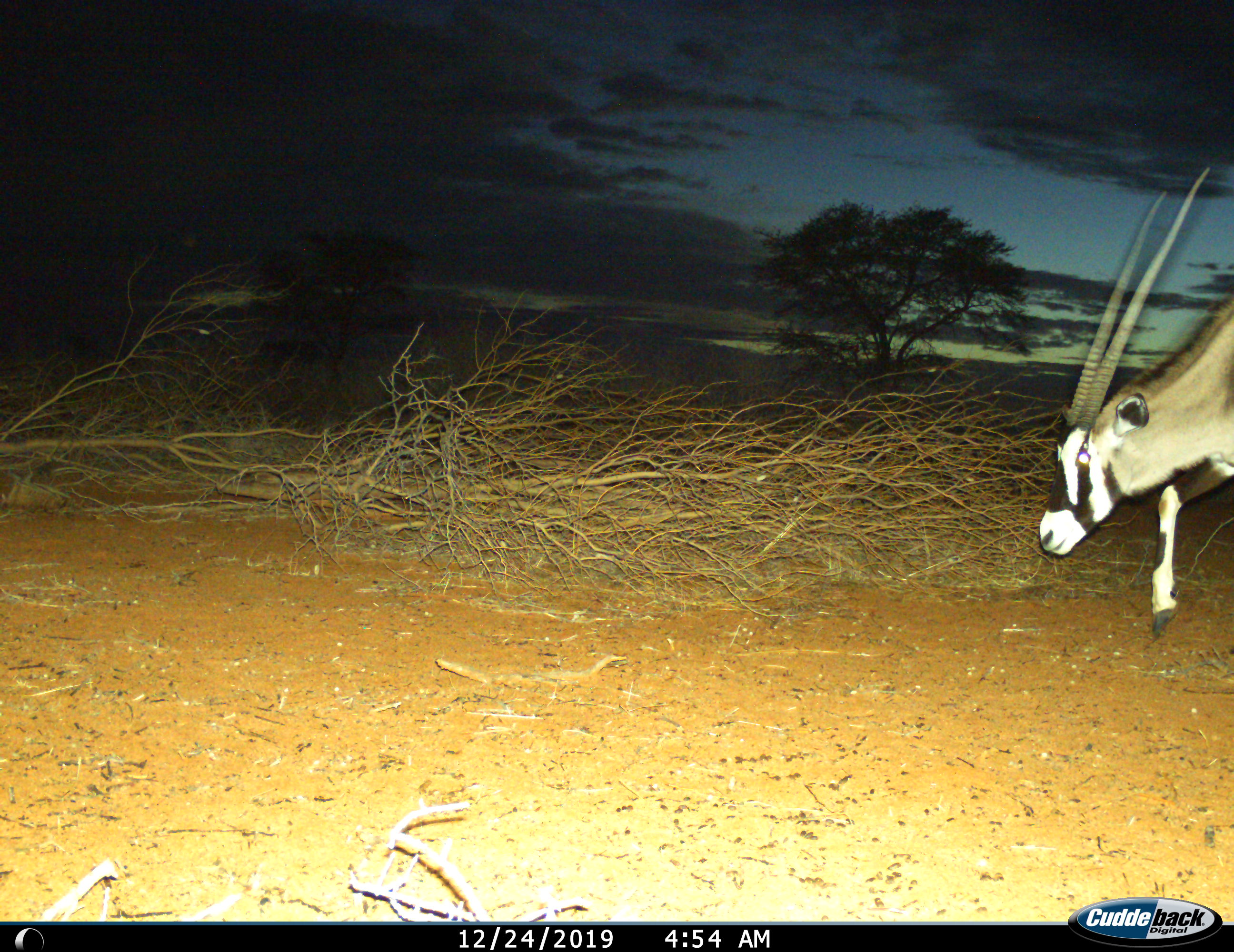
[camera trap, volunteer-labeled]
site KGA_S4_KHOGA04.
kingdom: Animalia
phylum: Chordata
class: Mammalia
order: Artiodactyla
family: Bovidae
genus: Oryx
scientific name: Oryx gazella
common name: gemsbok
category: oryx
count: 1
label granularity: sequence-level